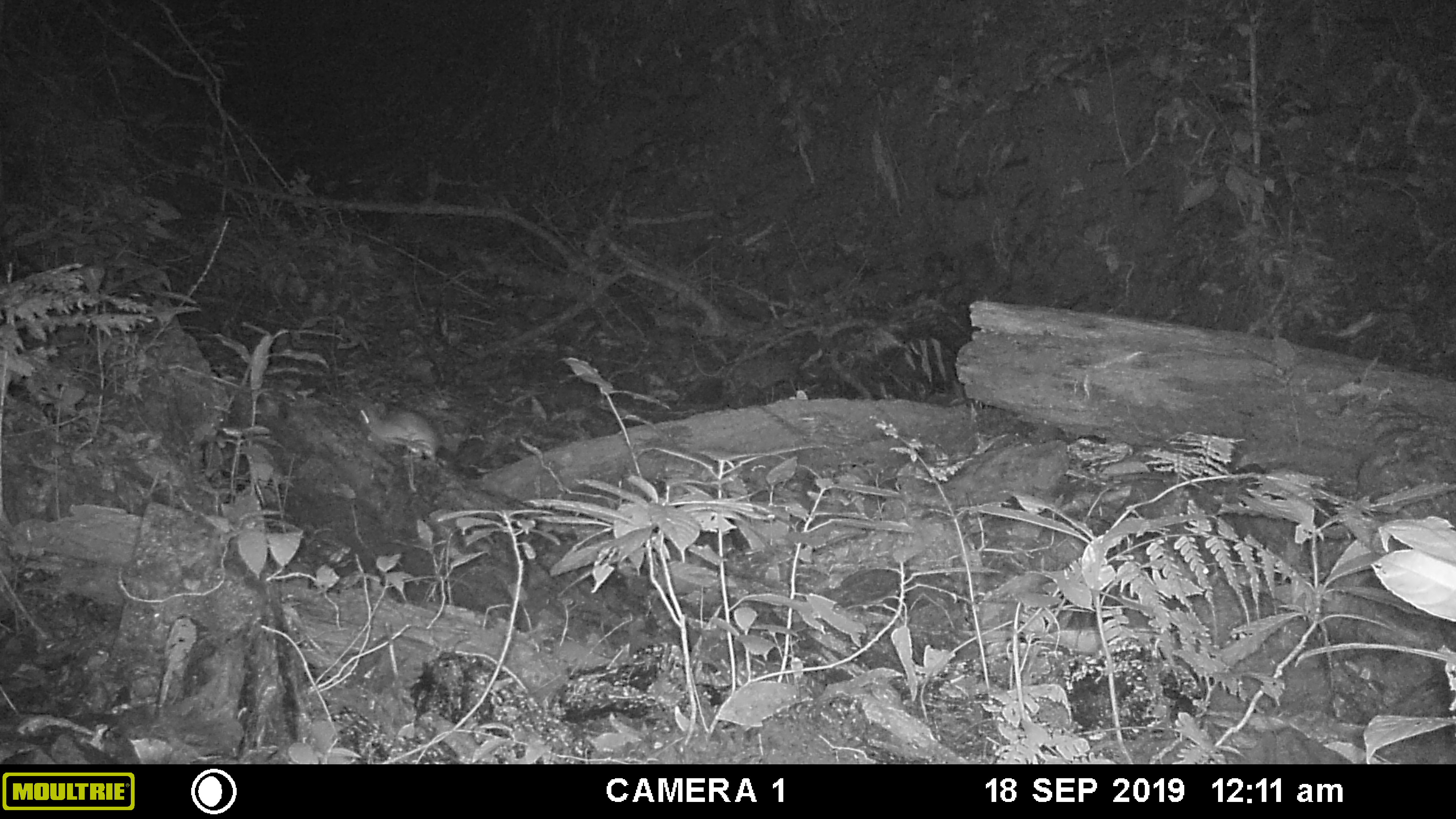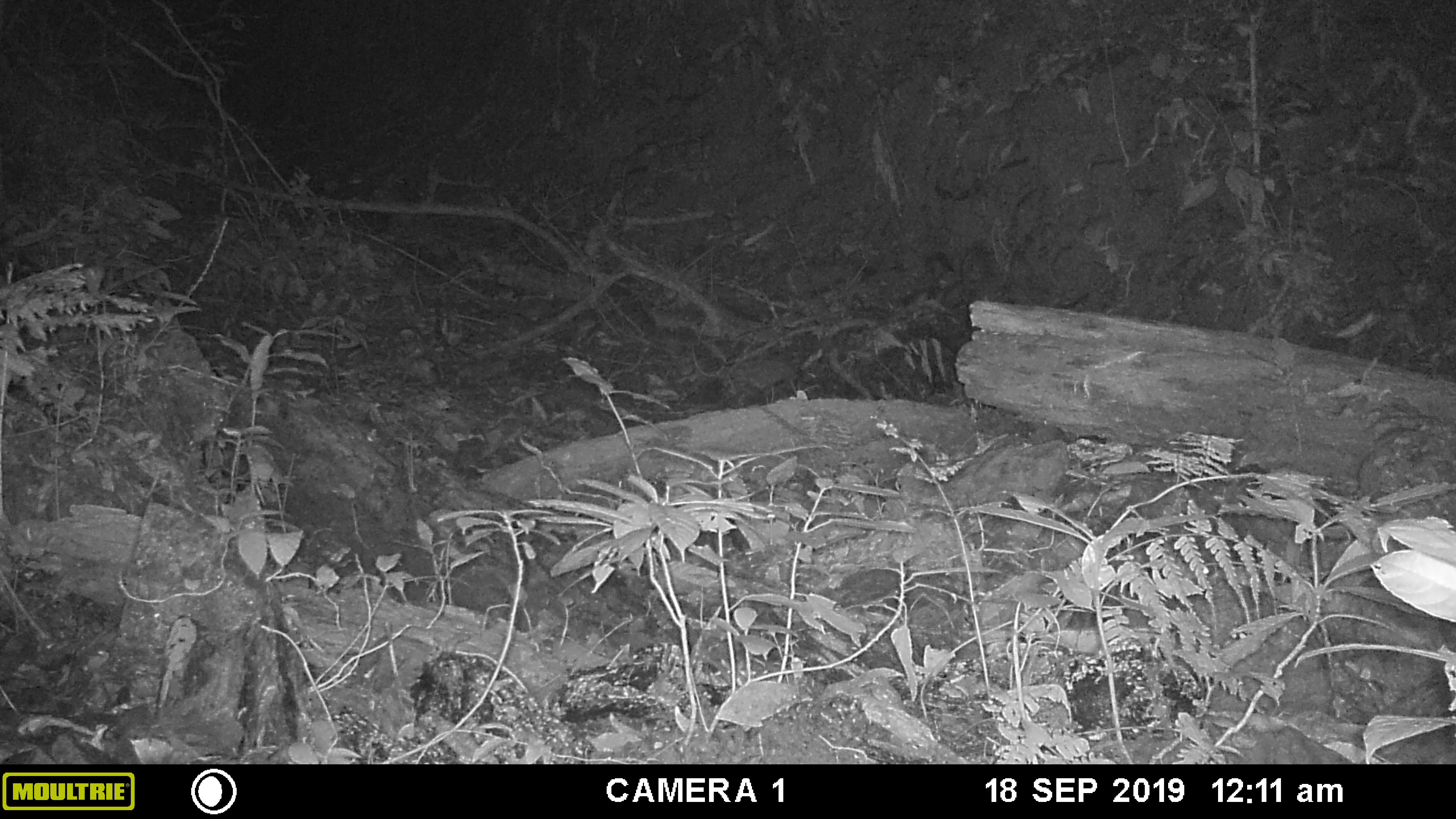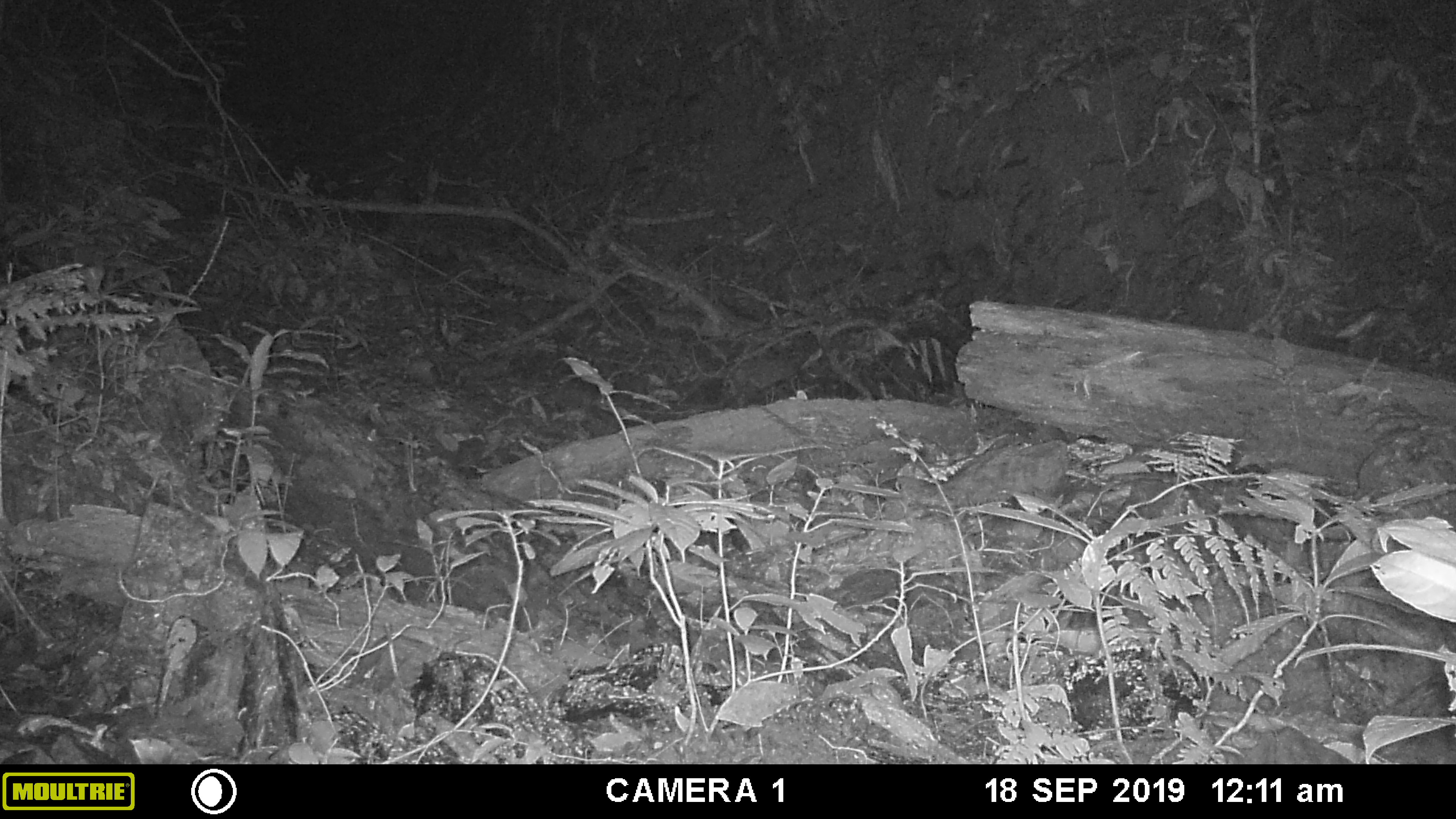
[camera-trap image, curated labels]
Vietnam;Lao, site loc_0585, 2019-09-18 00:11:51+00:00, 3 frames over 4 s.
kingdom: Animalia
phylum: Chordata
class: Mammalia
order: Rodentia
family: Muridae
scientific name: Muridae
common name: old-world mice and rats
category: unidentified murid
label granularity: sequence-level